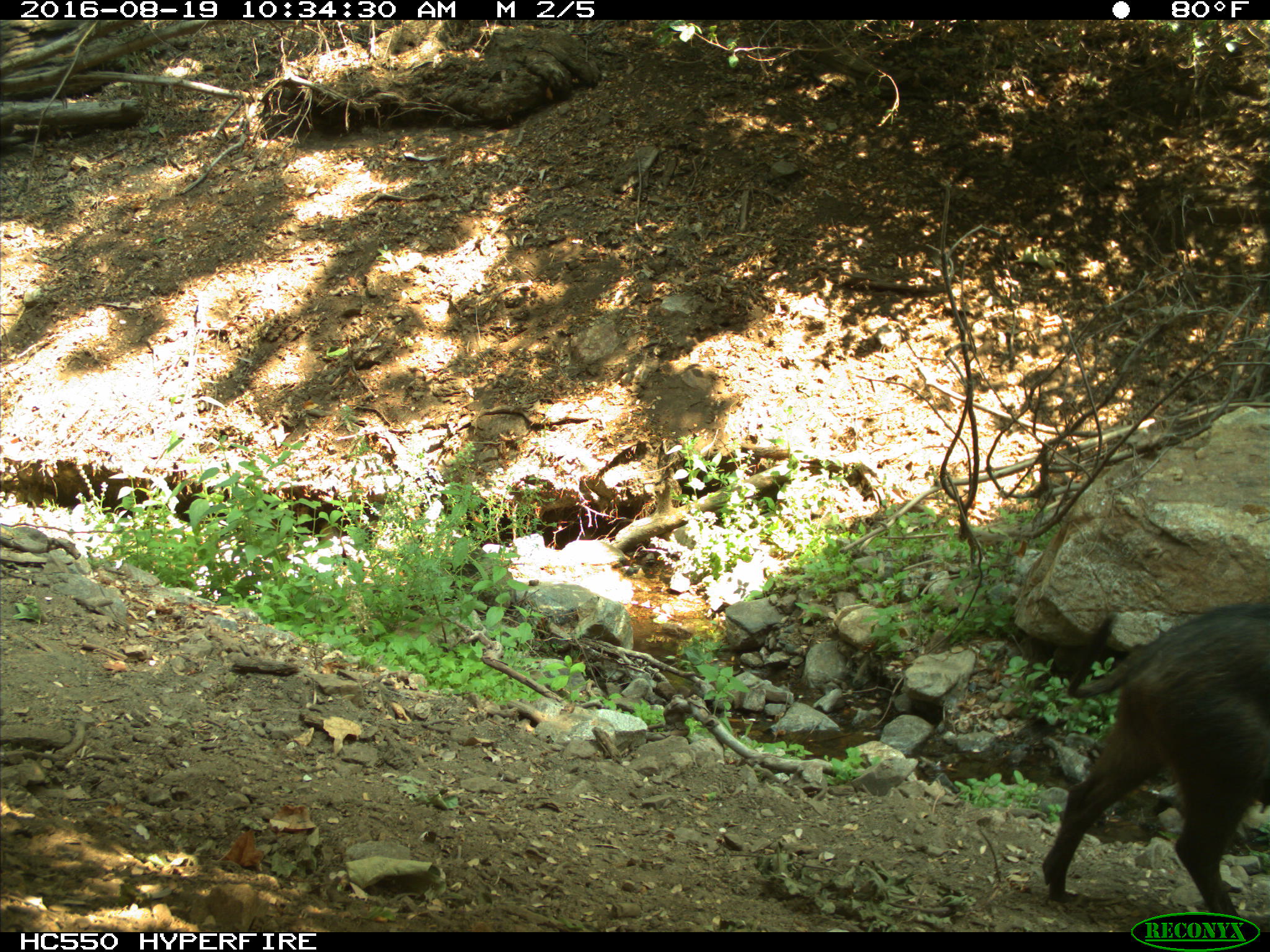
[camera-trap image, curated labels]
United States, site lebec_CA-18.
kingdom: Animalia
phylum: Chordata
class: Mammalia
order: Artiodactyla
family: Suidae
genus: Sus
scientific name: Sus scrofa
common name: wild boar